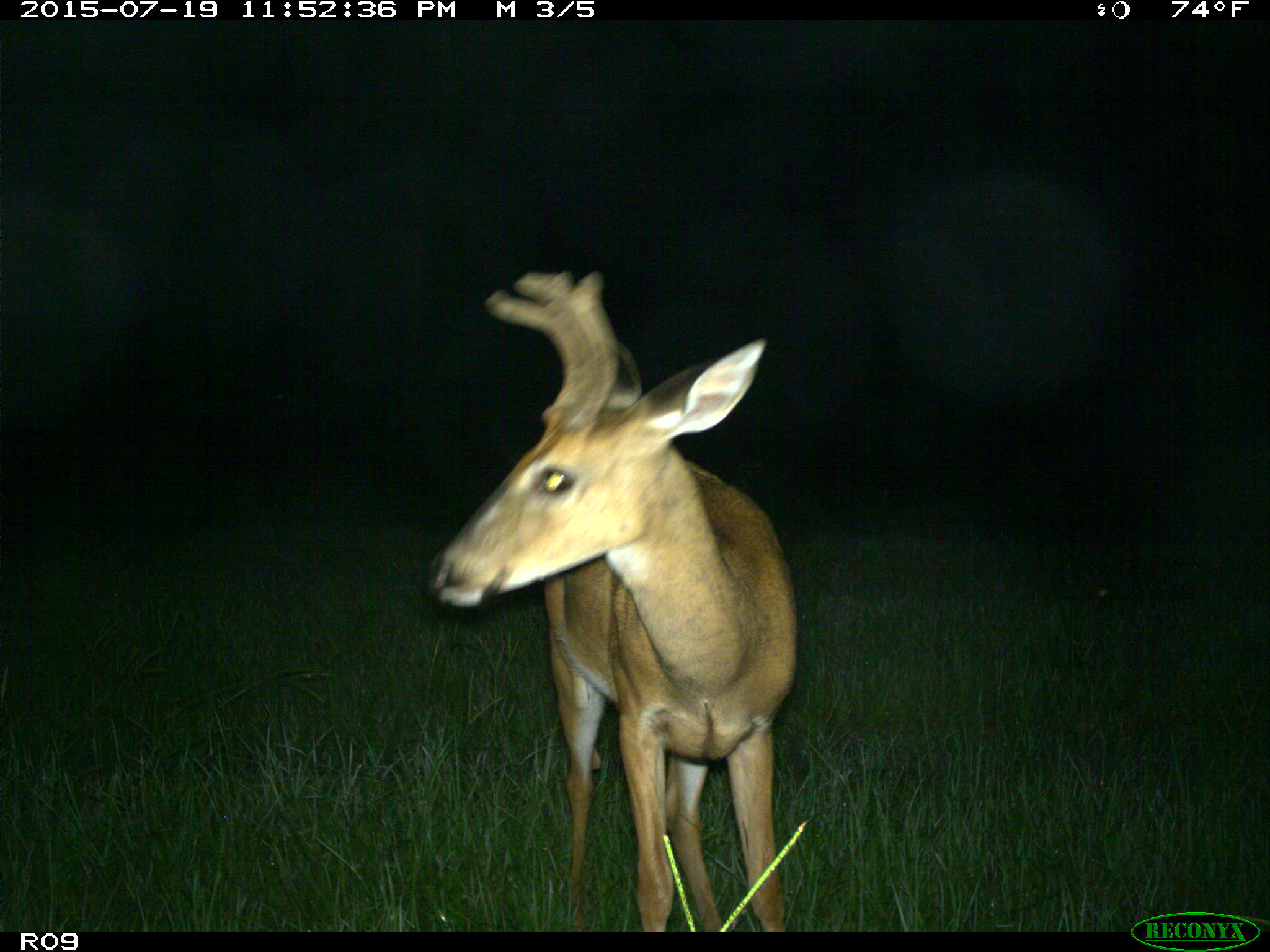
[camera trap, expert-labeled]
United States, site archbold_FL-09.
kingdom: Animalia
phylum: Chordata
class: Mammalia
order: Artiodactyla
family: Cervidae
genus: Odocoileus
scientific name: Odocoileus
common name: deer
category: unidentified deer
Unidentified deer (deer) (Odocoileus).